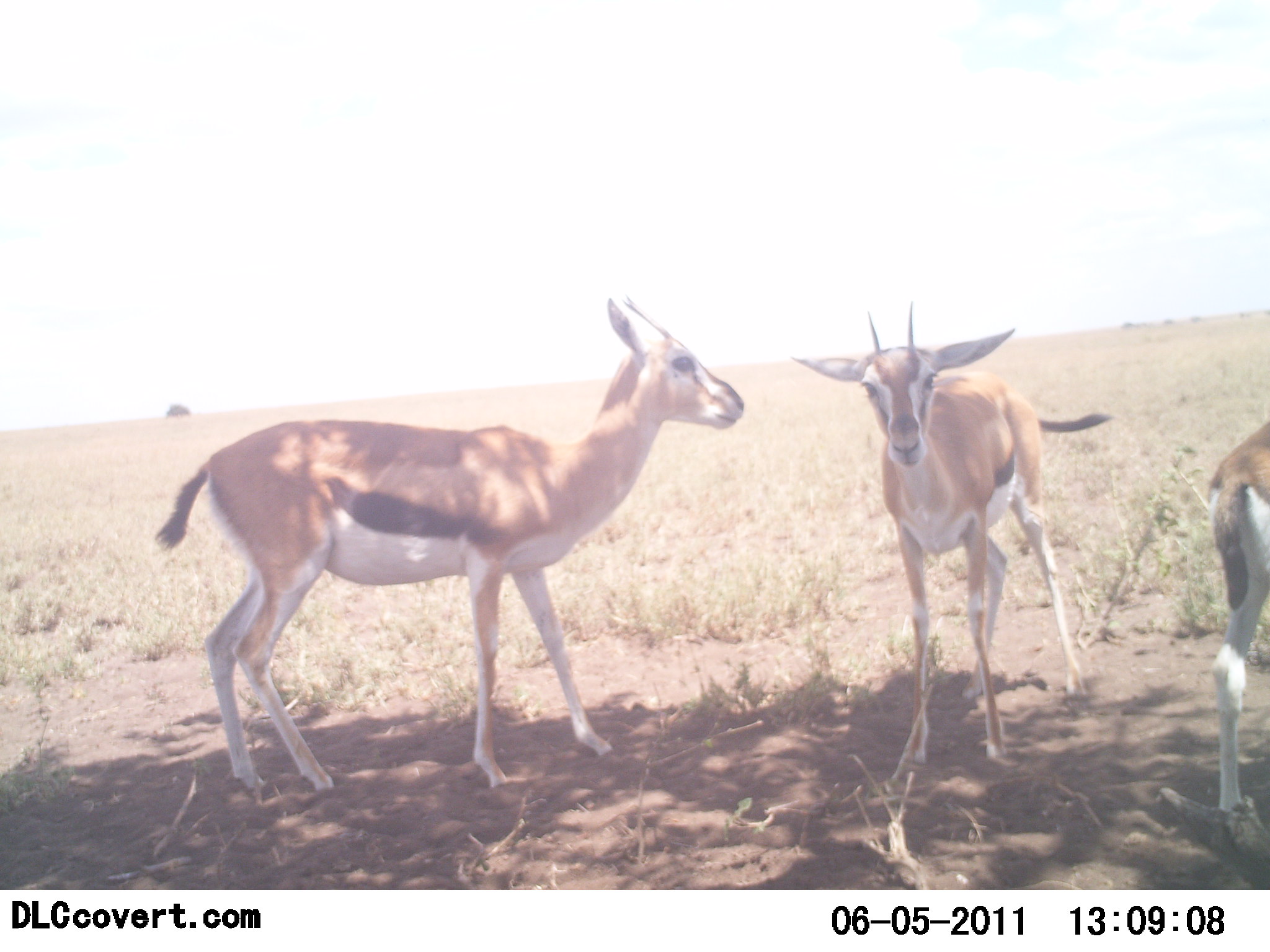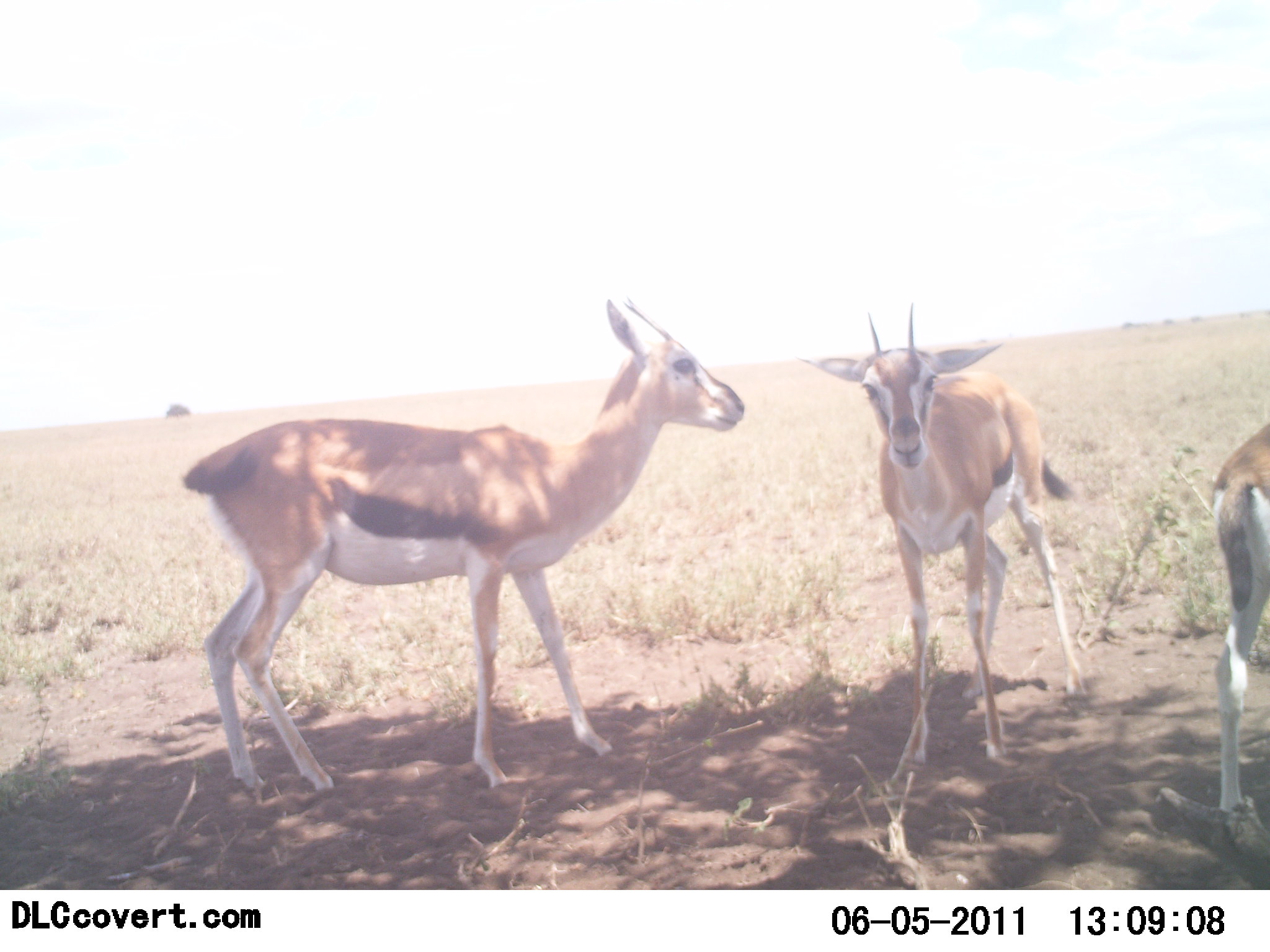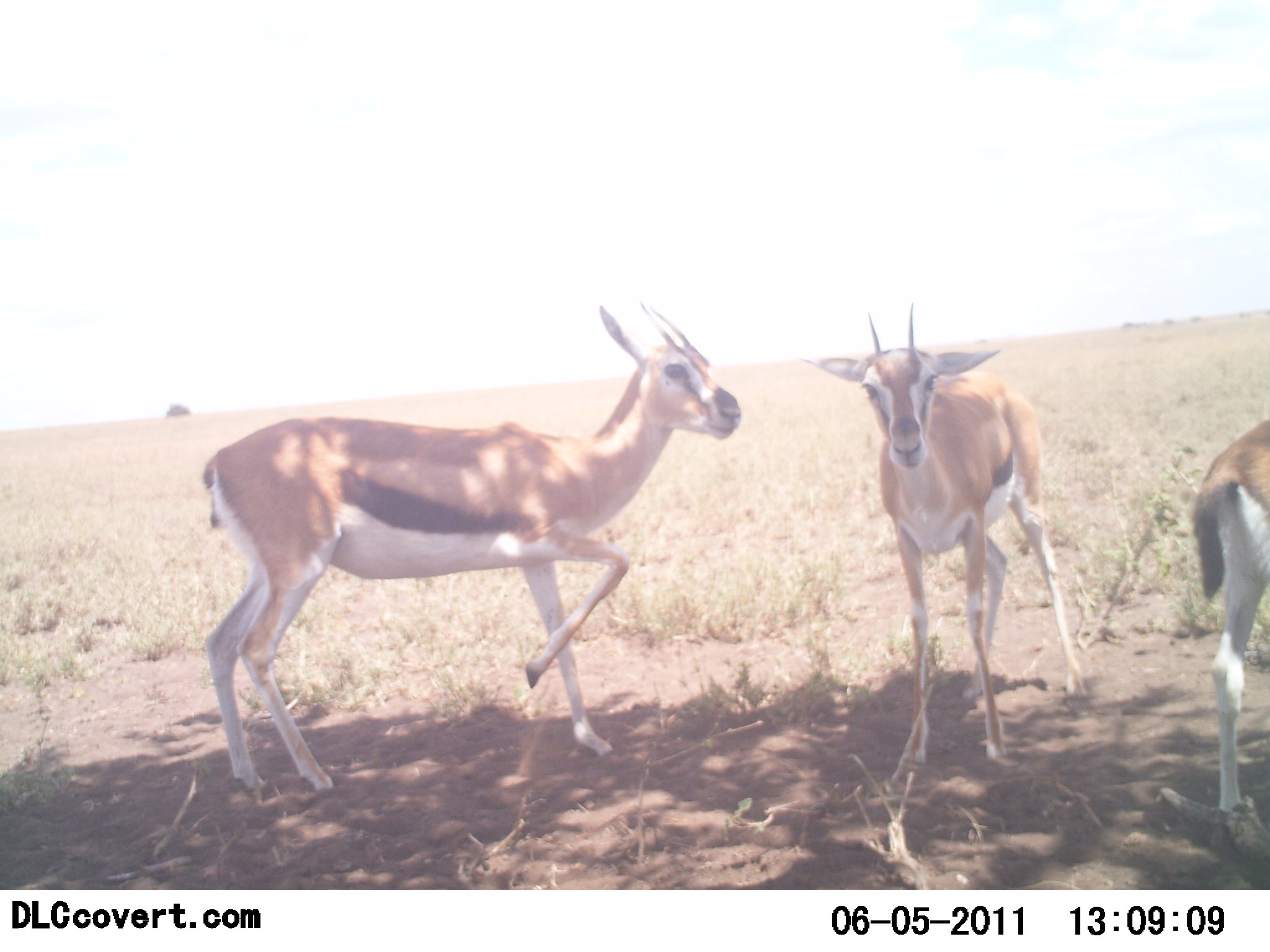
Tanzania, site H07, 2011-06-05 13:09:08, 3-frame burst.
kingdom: Animalia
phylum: Chordata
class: Mammalia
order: Artiodactyla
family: Bovidae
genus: Eudorcas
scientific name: Eudorcas thomsonii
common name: thomson's gazelle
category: gazellethomsons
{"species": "gazellethomsons (thomson's gazelle) (Eudorcas thomsonii)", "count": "3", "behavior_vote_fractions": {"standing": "94%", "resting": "19%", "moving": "0%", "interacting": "0%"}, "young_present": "0%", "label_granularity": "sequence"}